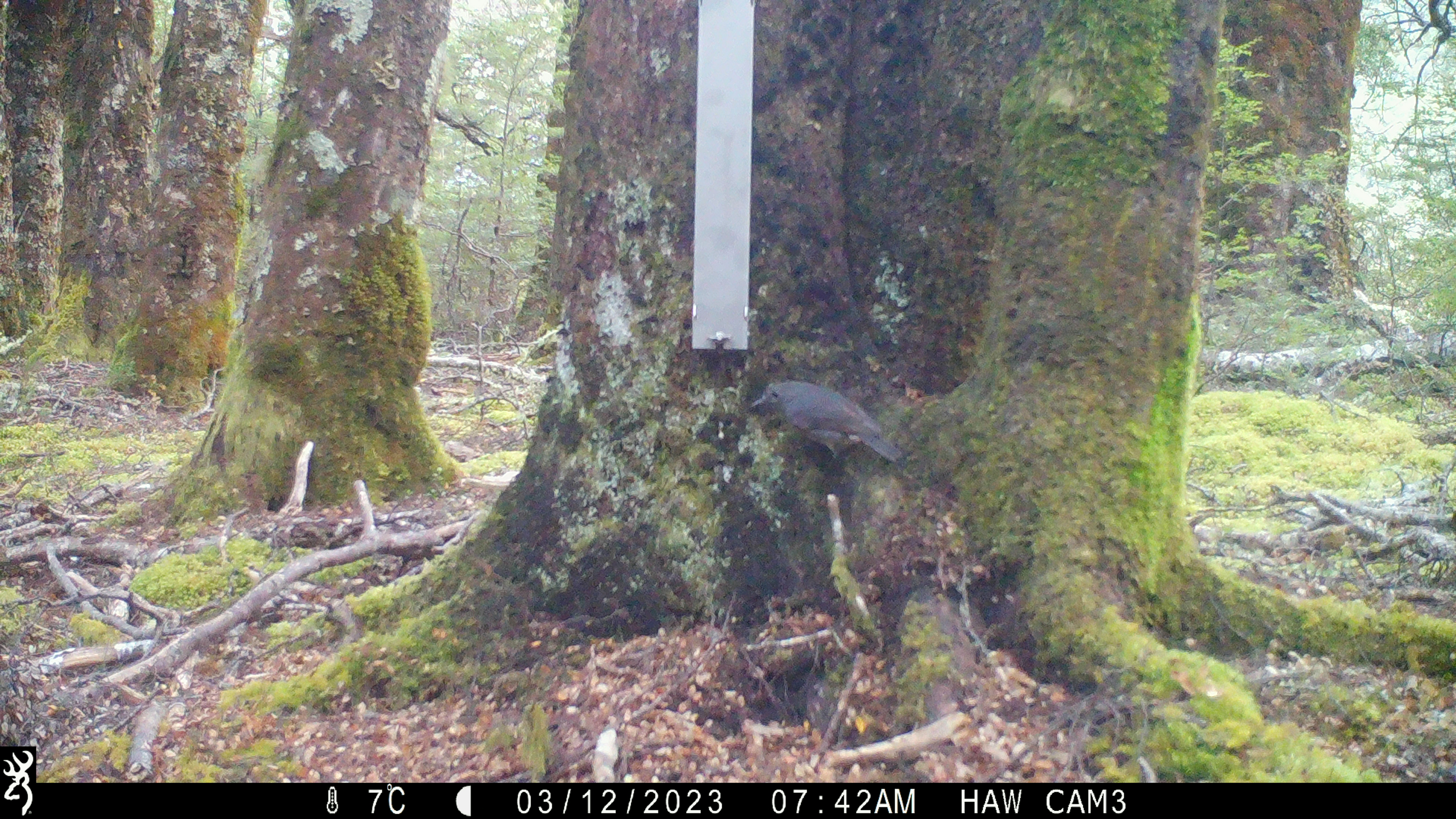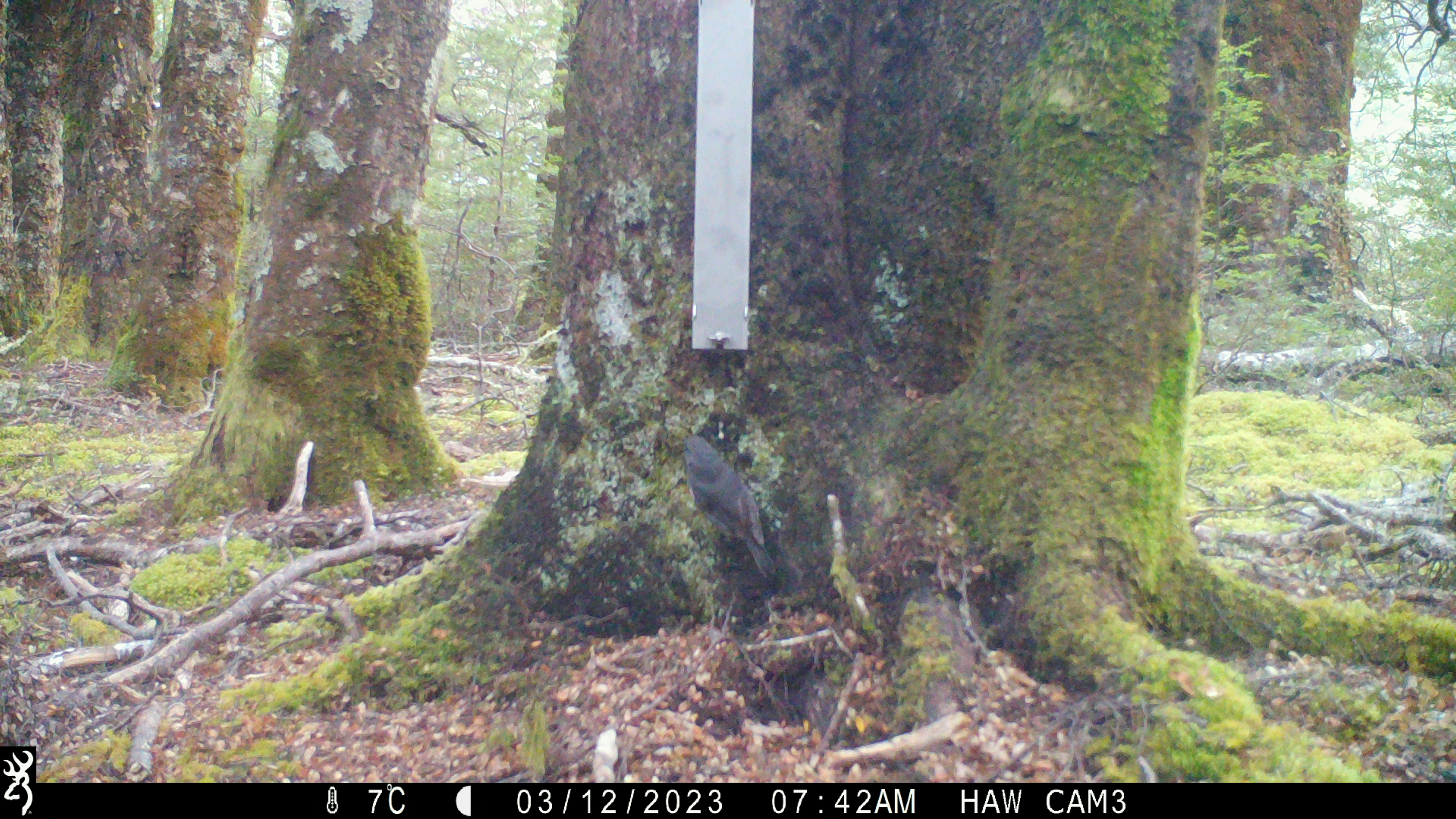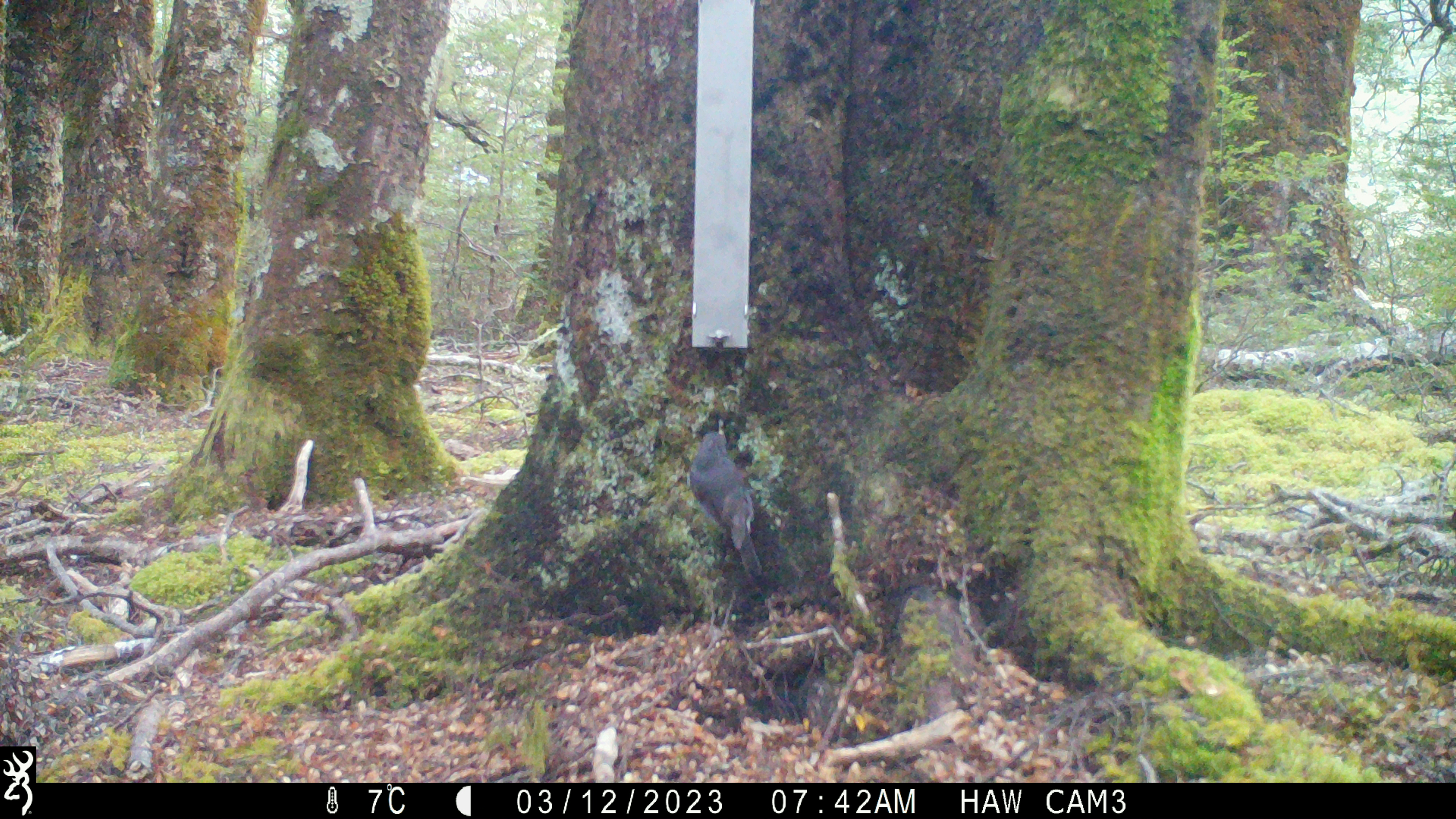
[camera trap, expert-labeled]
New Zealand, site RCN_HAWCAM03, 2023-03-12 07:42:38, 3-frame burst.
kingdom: Animalia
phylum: Chordata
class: Aves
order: Passeriformes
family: Petroicidae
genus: Petroica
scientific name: Petroica australis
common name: new zealand robin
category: robin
Robin (new zealand robin) (Petroica australis).